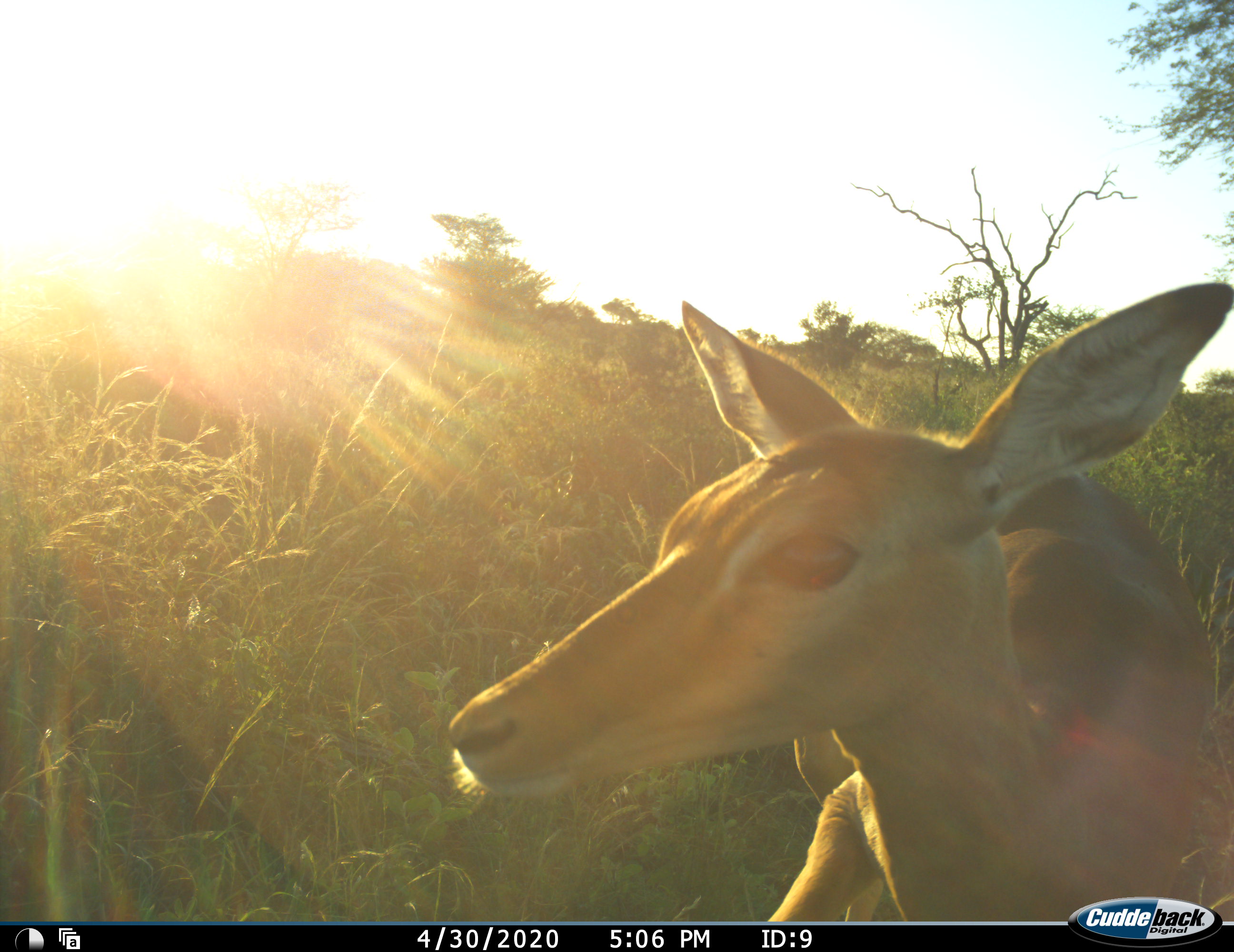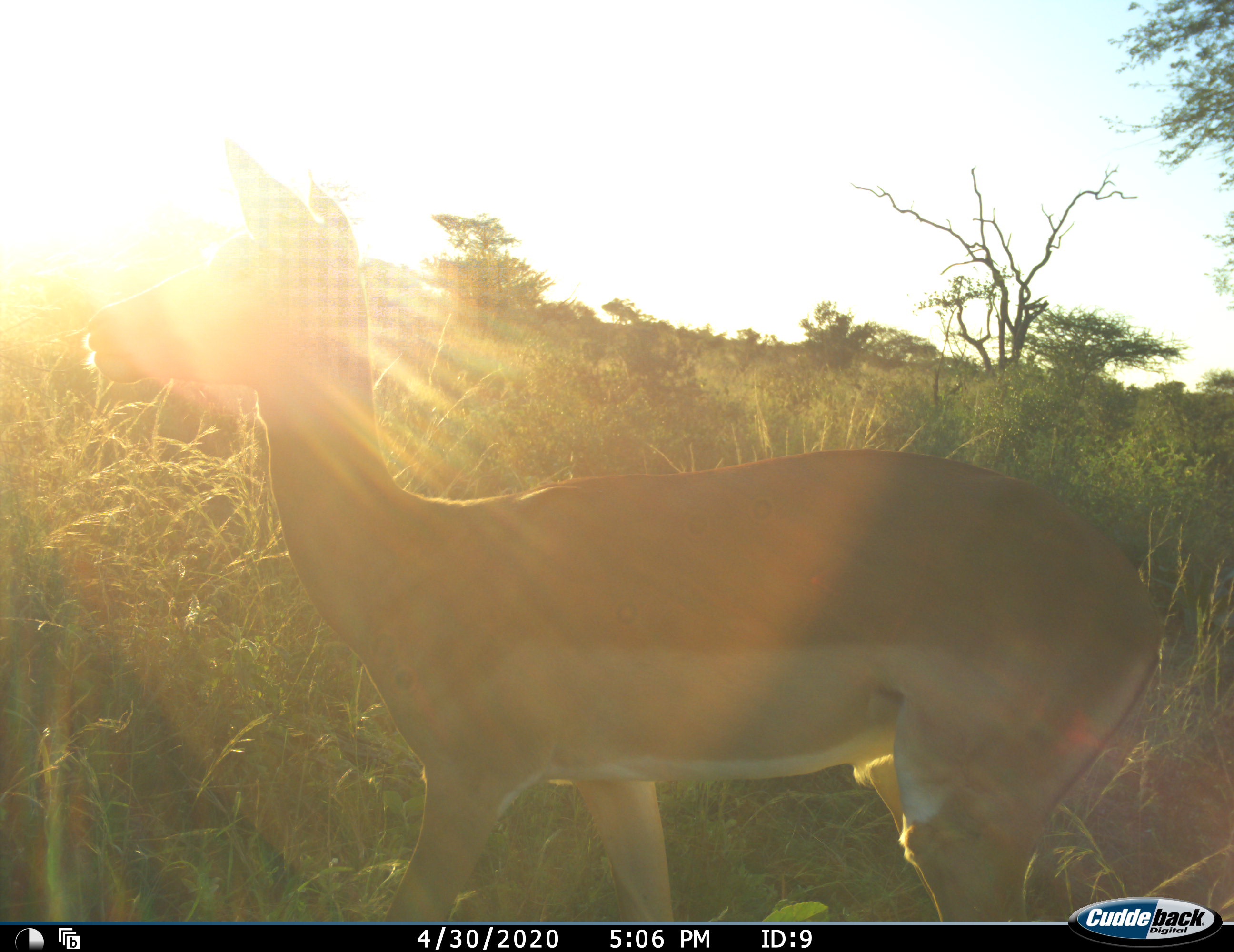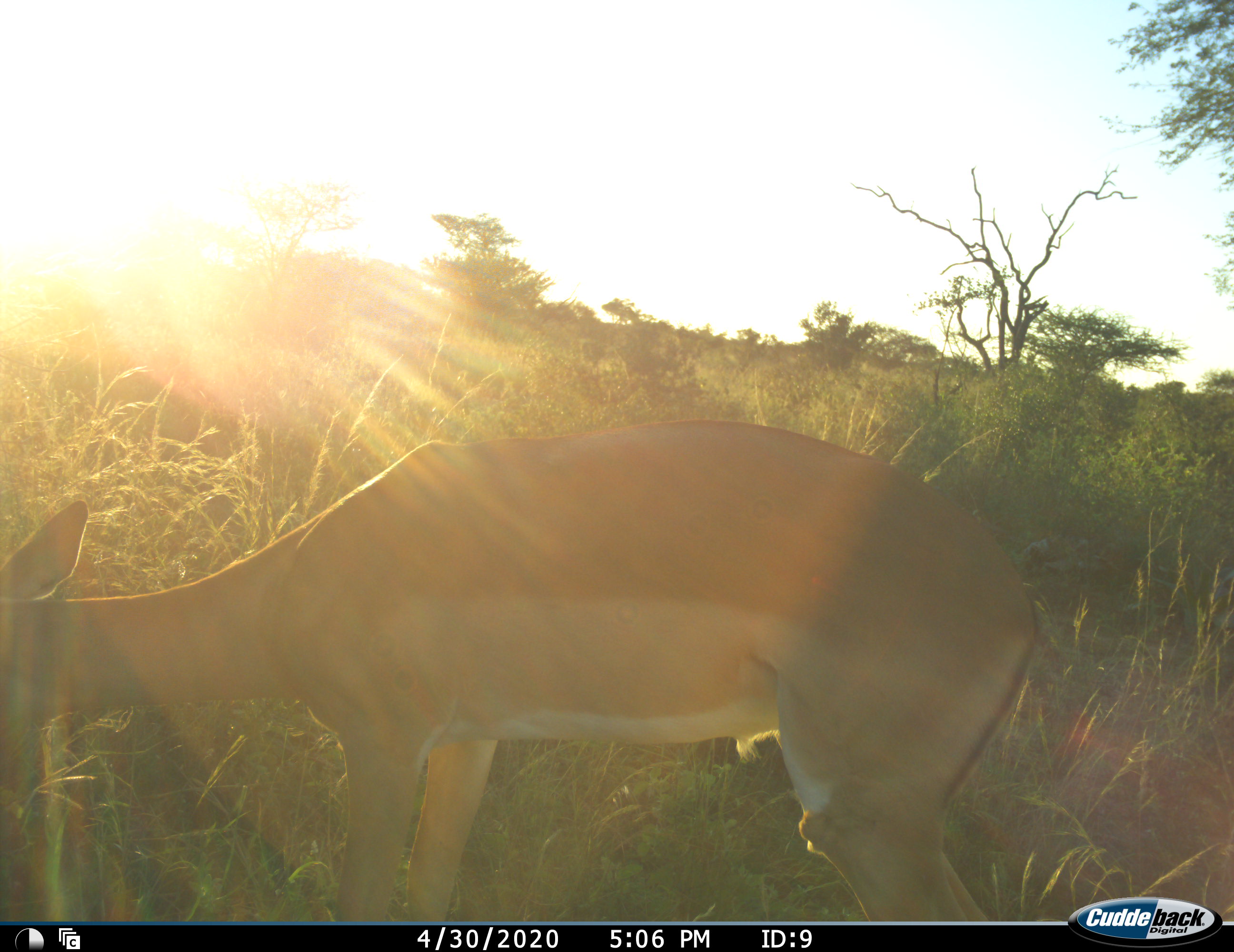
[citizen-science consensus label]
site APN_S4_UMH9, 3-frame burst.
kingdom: Animalia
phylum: Chordata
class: Mammalia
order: Artiodactyla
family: Bovidae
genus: Aepyceros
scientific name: Aepyceros melampus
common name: impala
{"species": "impala (Aepyceros melampus)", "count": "1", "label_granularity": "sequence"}